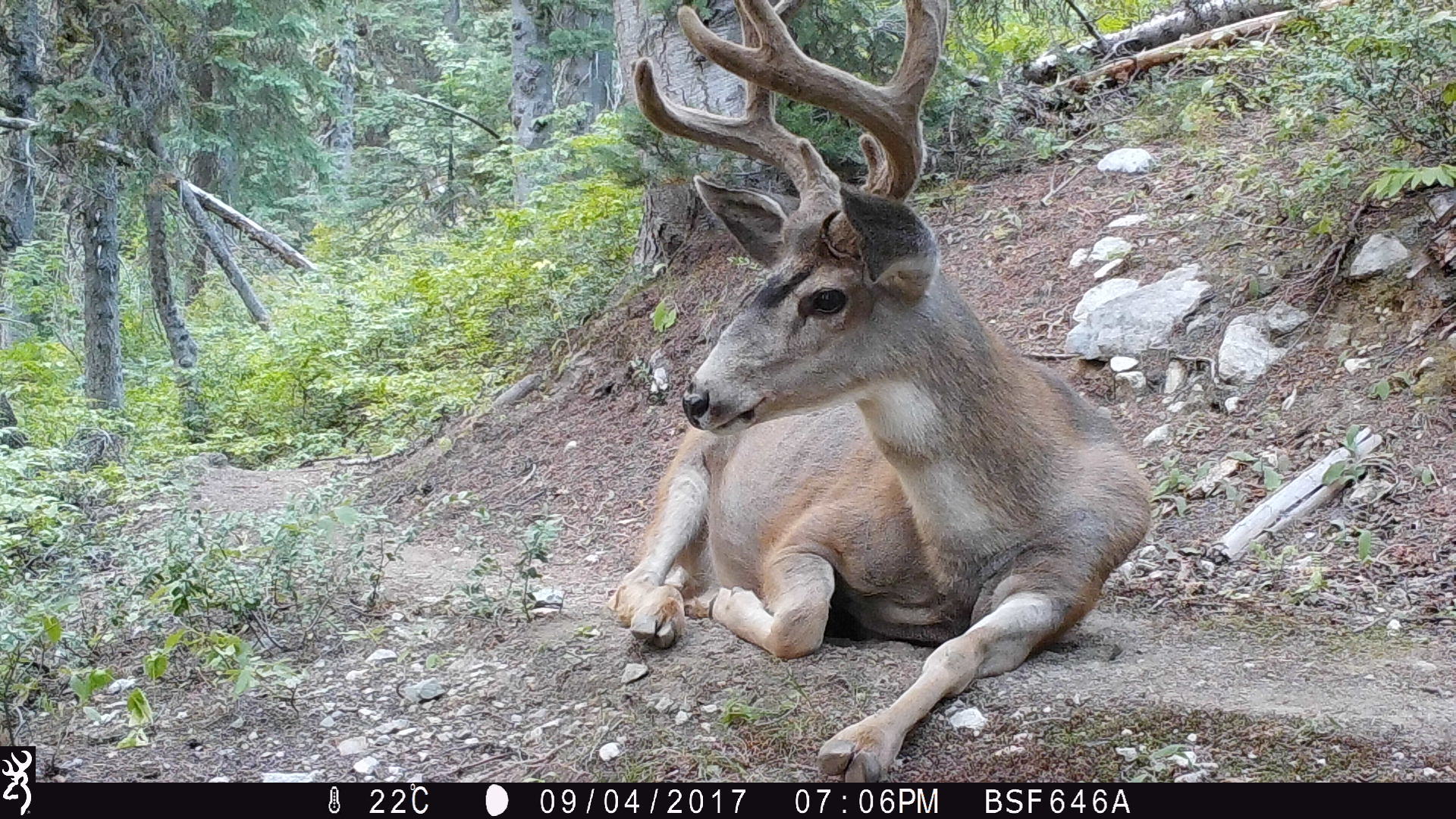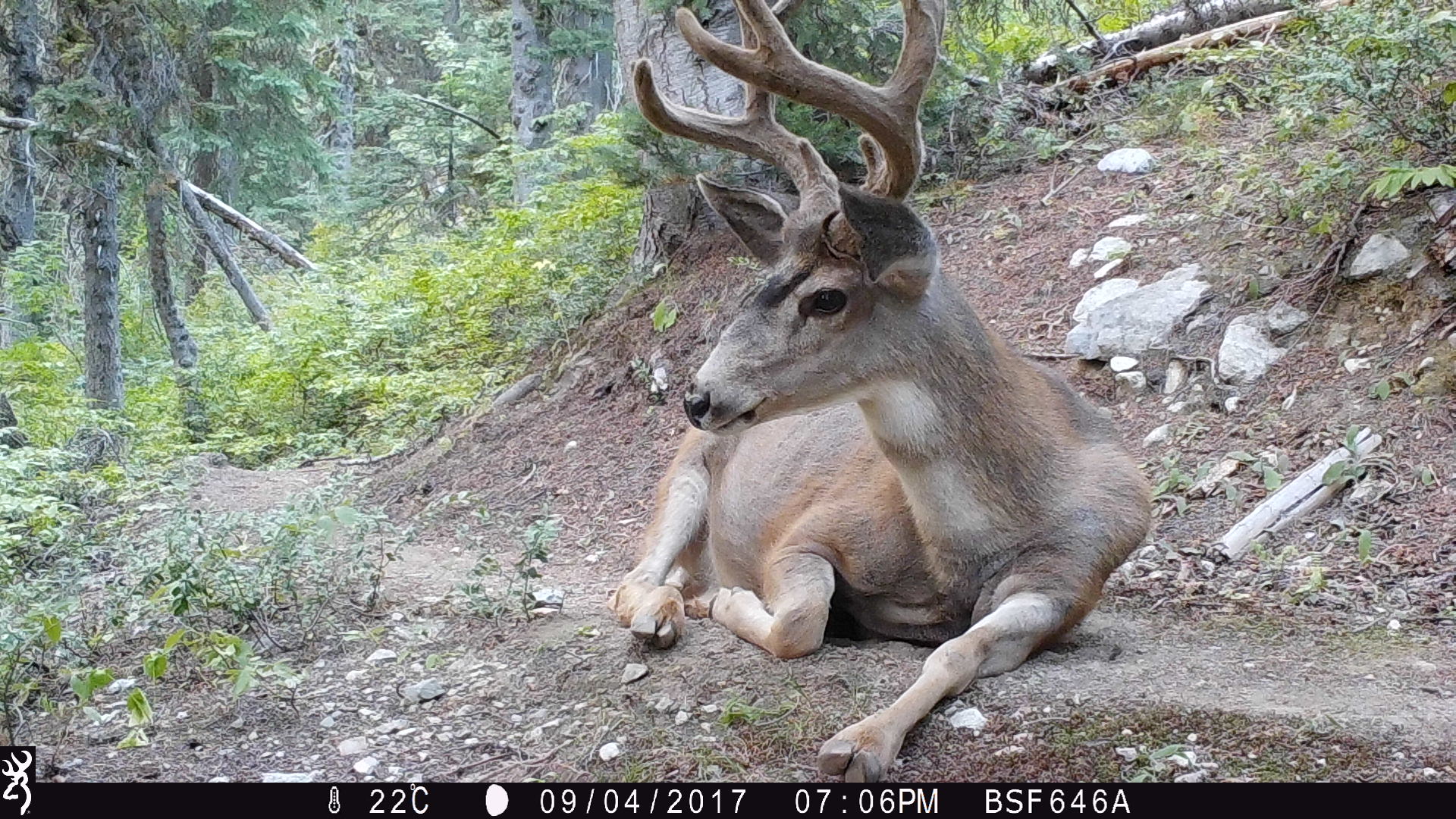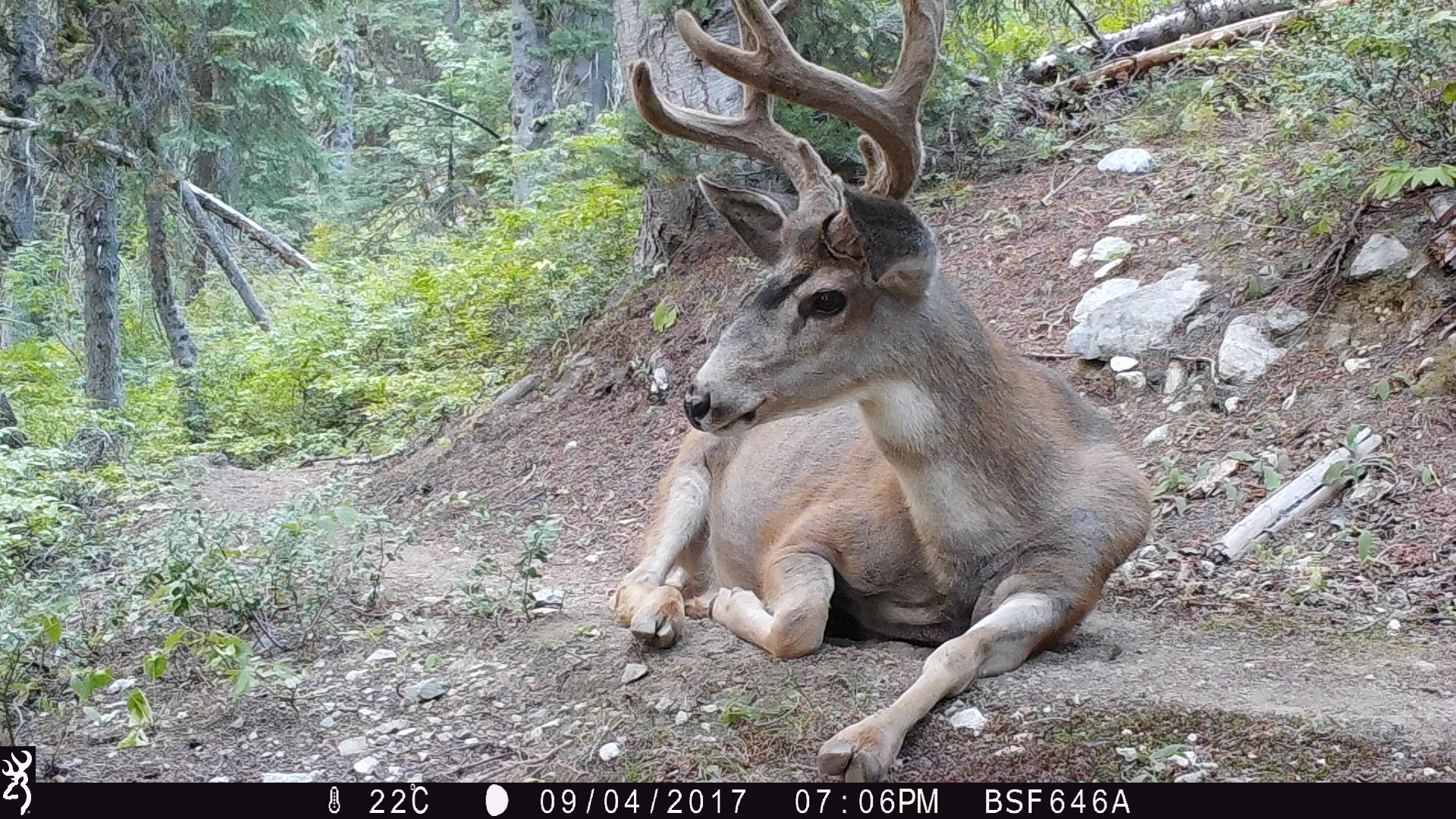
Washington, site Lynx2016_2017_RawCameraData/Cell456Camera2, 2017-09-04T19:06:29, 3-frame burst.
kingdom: Animalia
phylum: Chordata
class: Mammalia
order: Artiodactyla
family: Cervidae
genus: Odocoileus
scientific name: Odocoileus hemionus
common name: mule deer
Odocoileus hemionus (mule deer). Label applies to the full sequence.